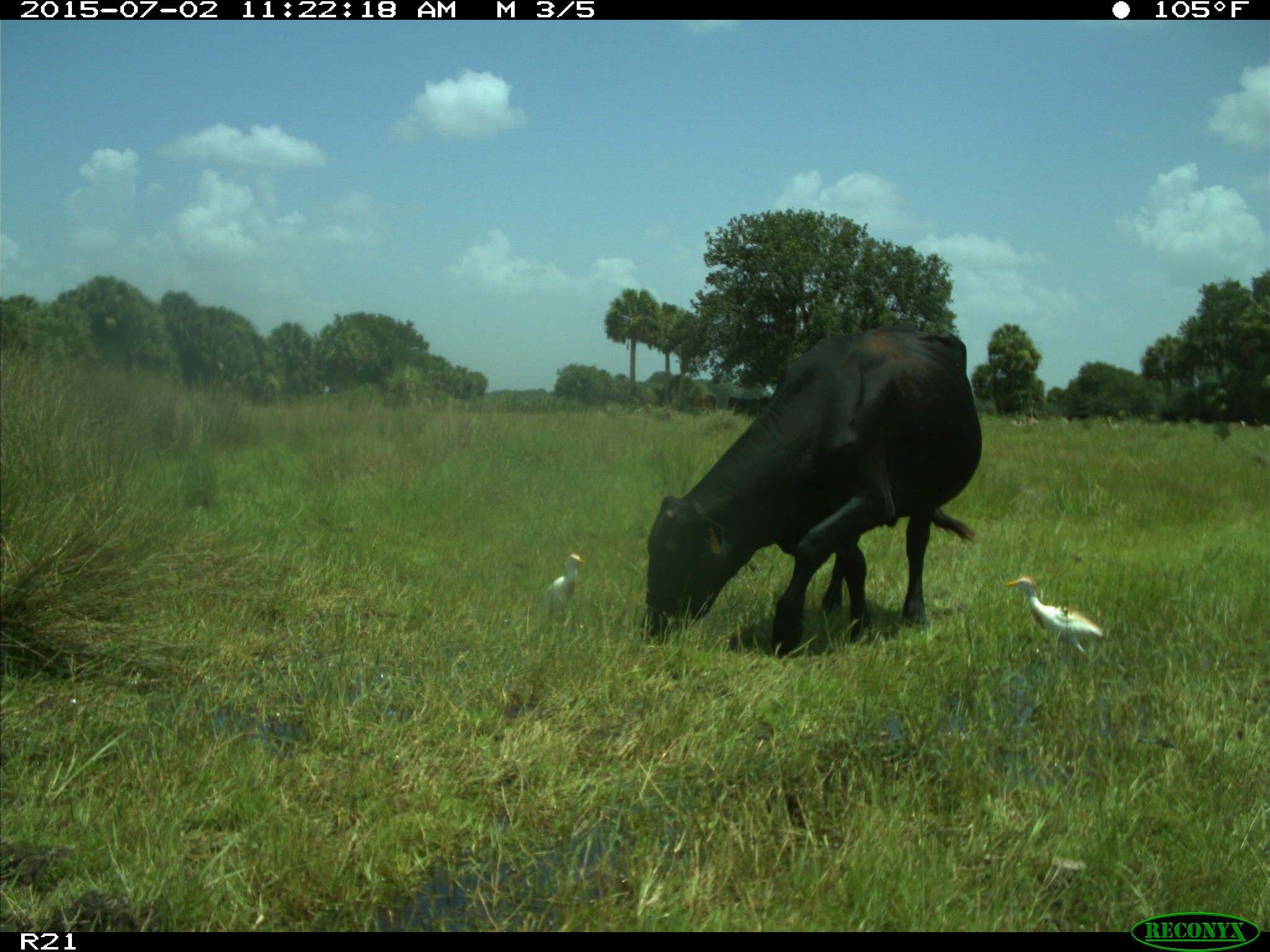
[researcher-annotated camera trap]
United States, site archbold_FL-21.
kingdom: Animalia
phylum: Chordata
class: Mammalia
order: Artiodactyla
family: Bovidae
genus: Bos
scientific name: Bos taurus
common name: domestic cow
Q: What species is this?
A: Bos taurus (domestic cow).